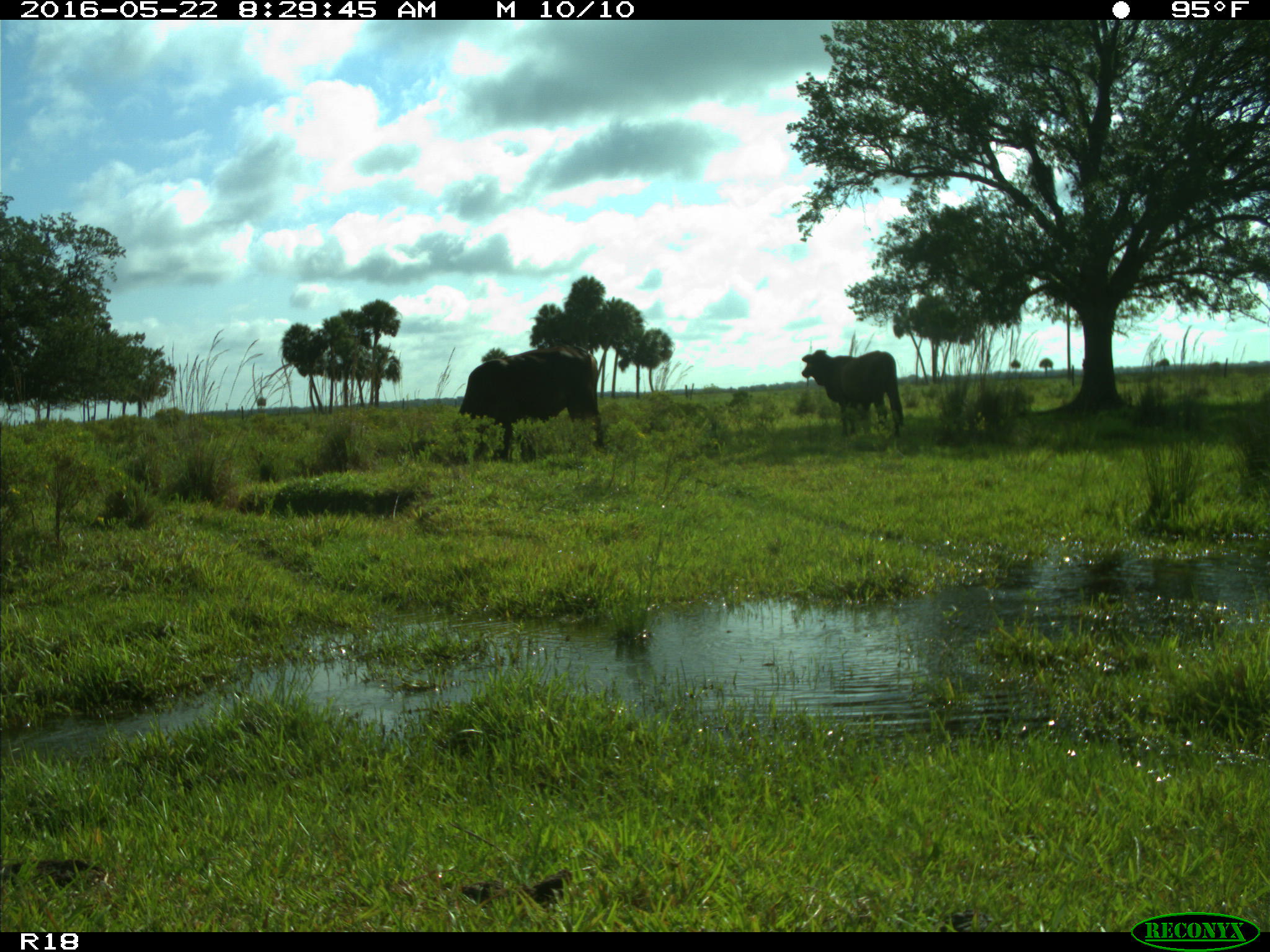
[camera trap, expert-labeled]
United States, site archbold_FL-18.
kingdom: Animalia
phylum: Chordata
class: Mammalia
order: Artiodactyla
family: Bovidae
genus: Bos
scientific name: Bos taurus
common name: domestic cow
Bos taurus (domestic cow).